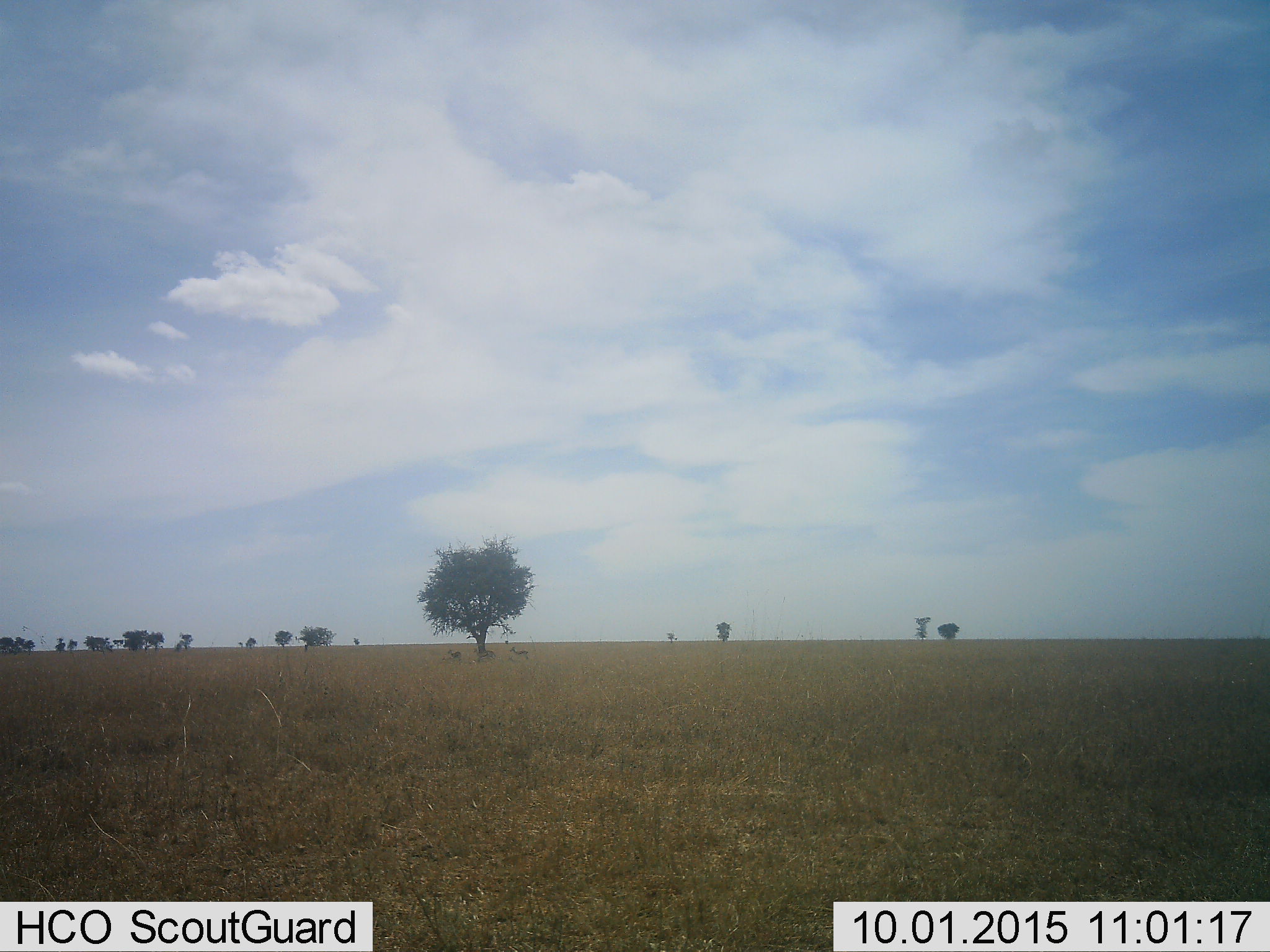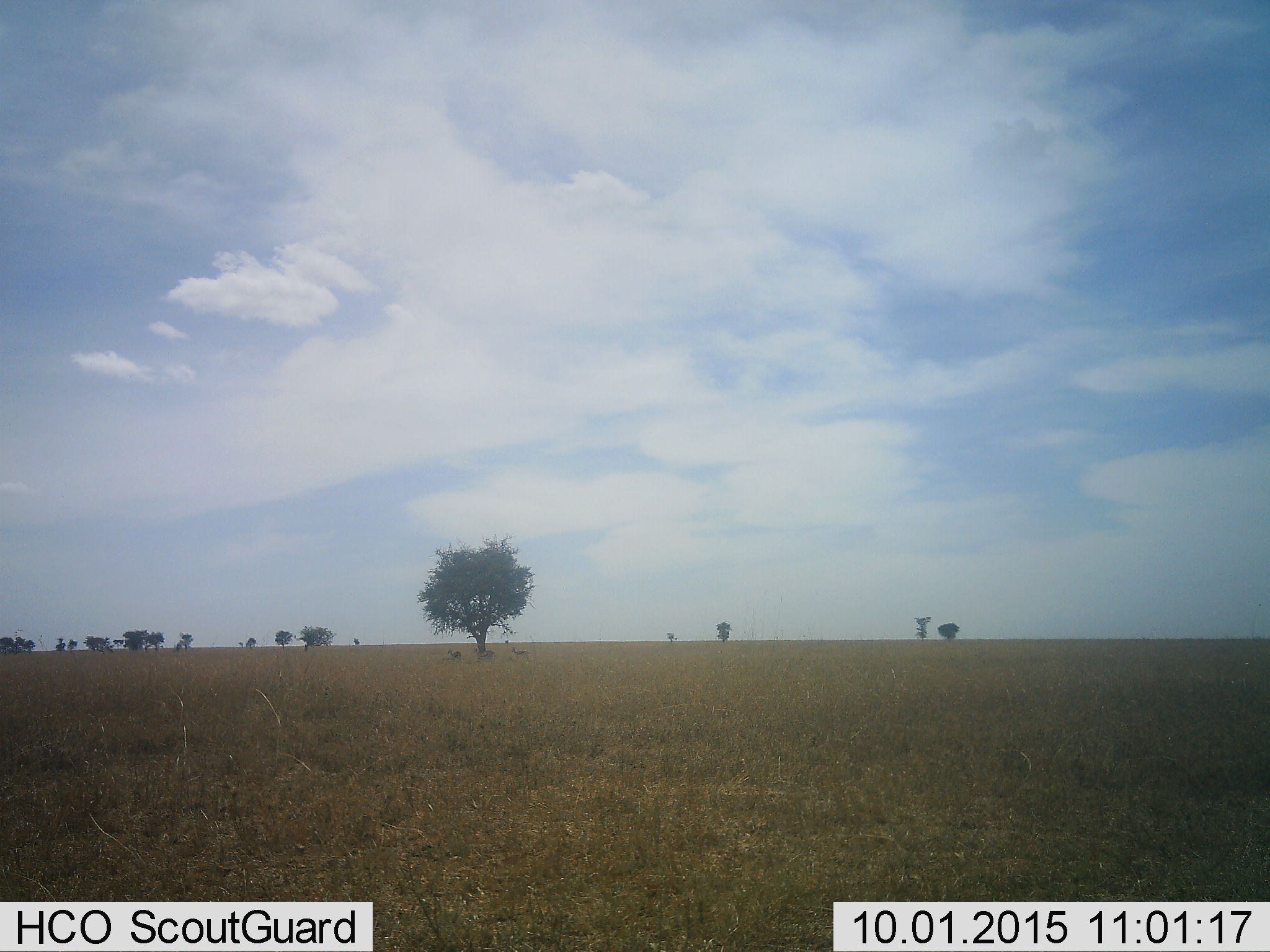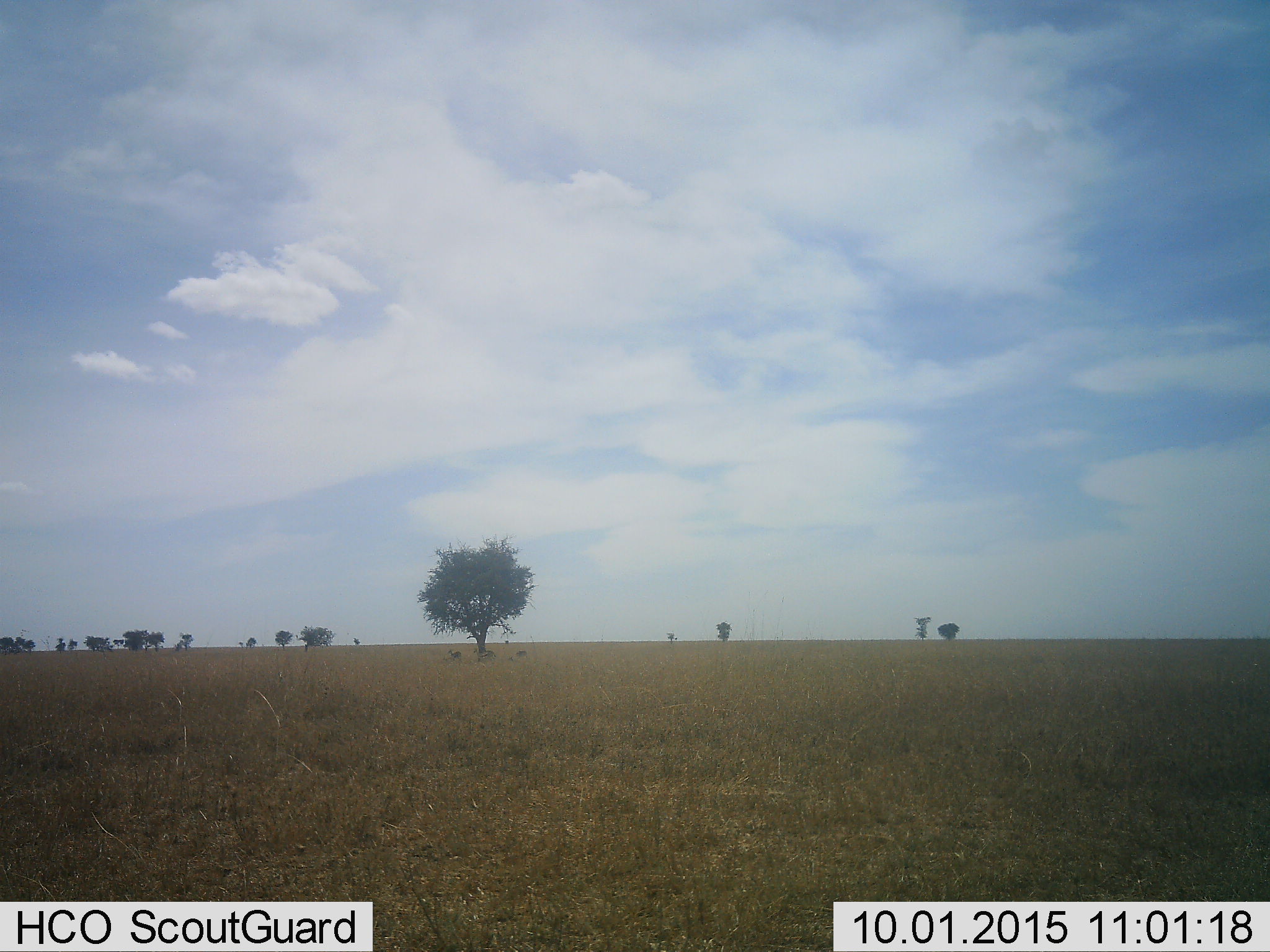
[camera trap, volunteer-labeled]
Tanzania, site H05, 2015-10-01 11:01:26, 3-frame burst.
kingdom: Animalia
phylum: Chordata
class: Mammalia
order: Artiodactyla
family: Bovidae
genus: Eudorcas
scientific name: Eudorcas thomsonii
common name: thomson's gazelle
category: gazellethomsons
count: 3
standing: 89%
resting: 22%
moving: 0%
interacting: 0%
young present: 0%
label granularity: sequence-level